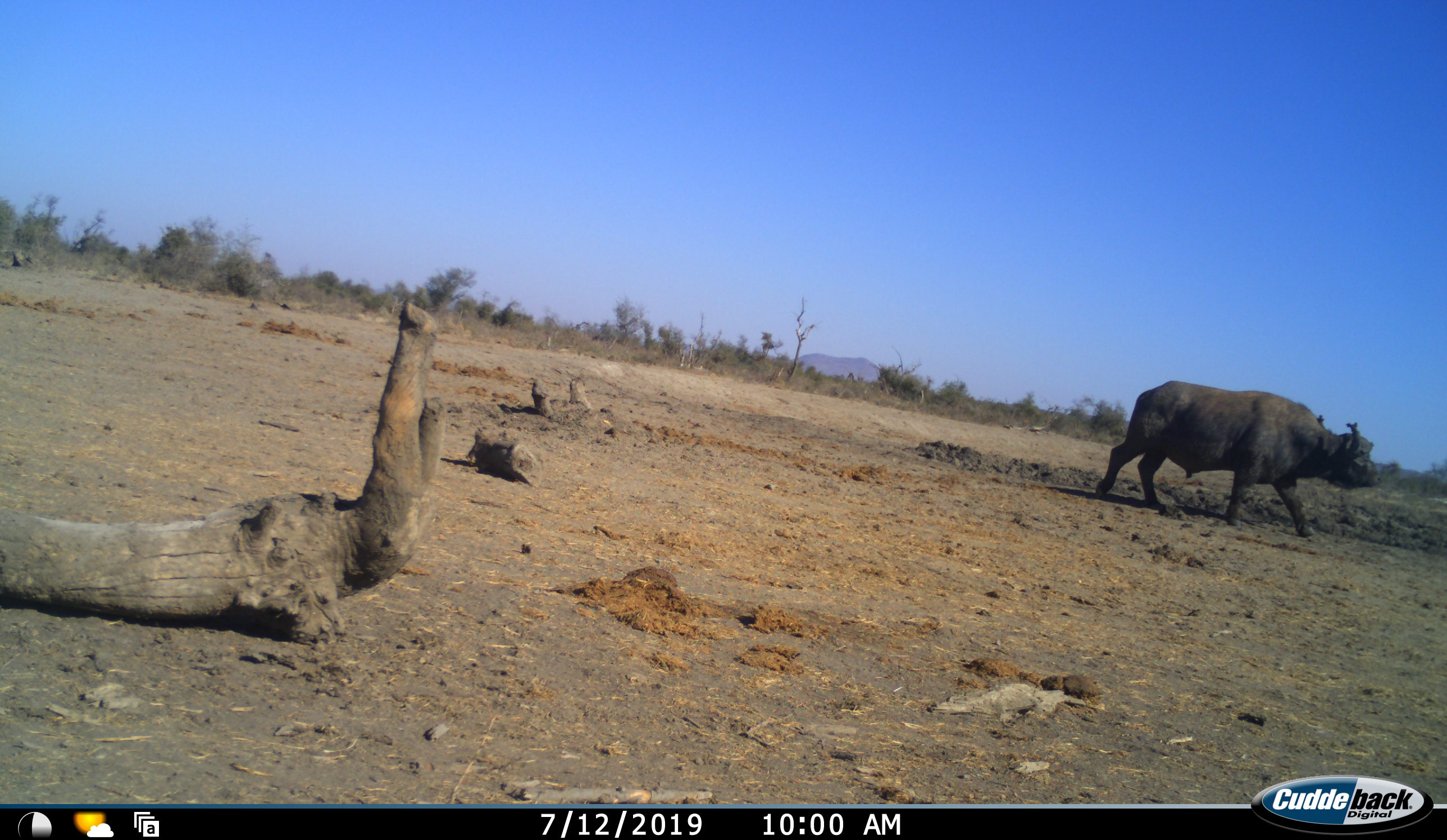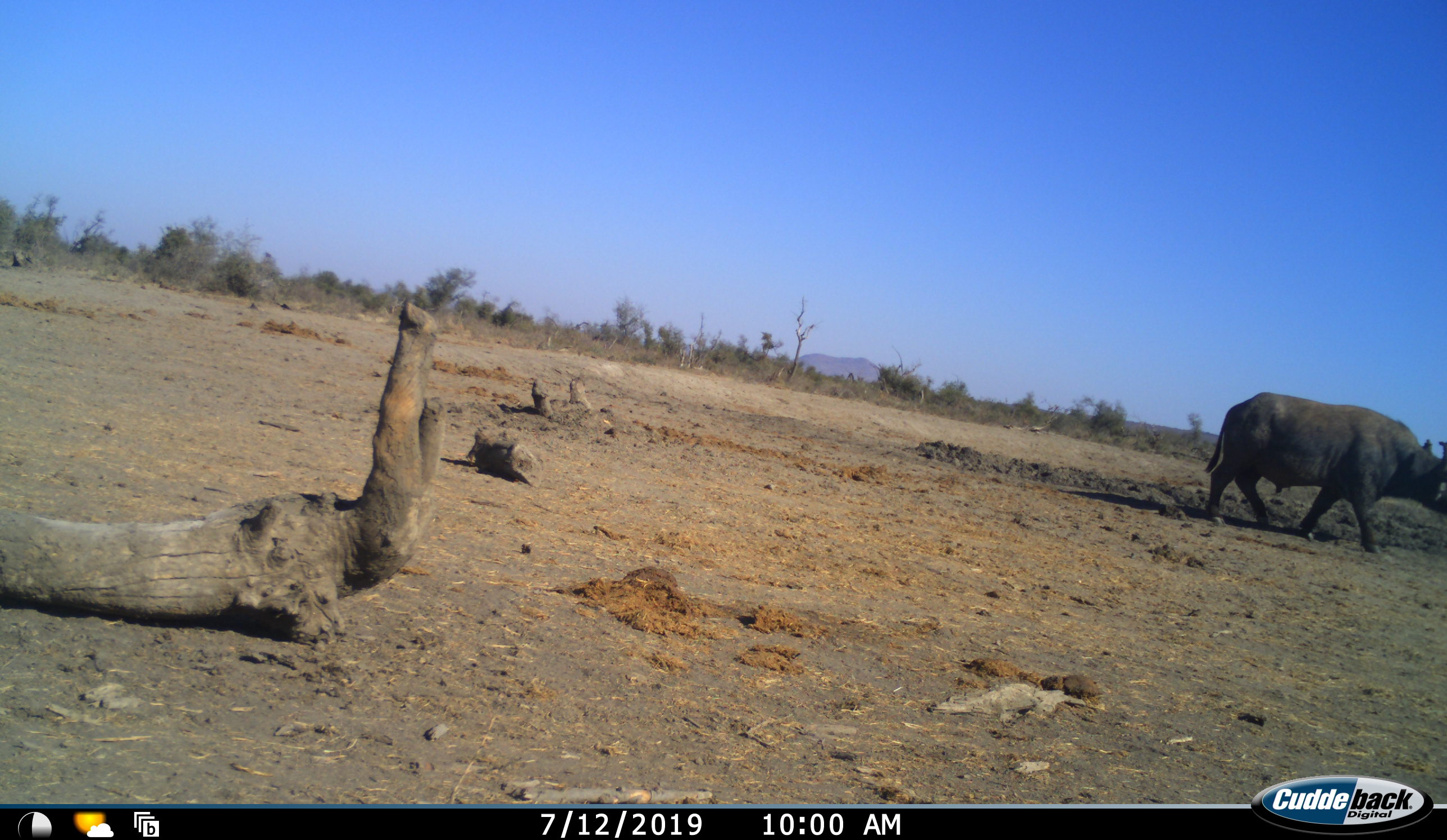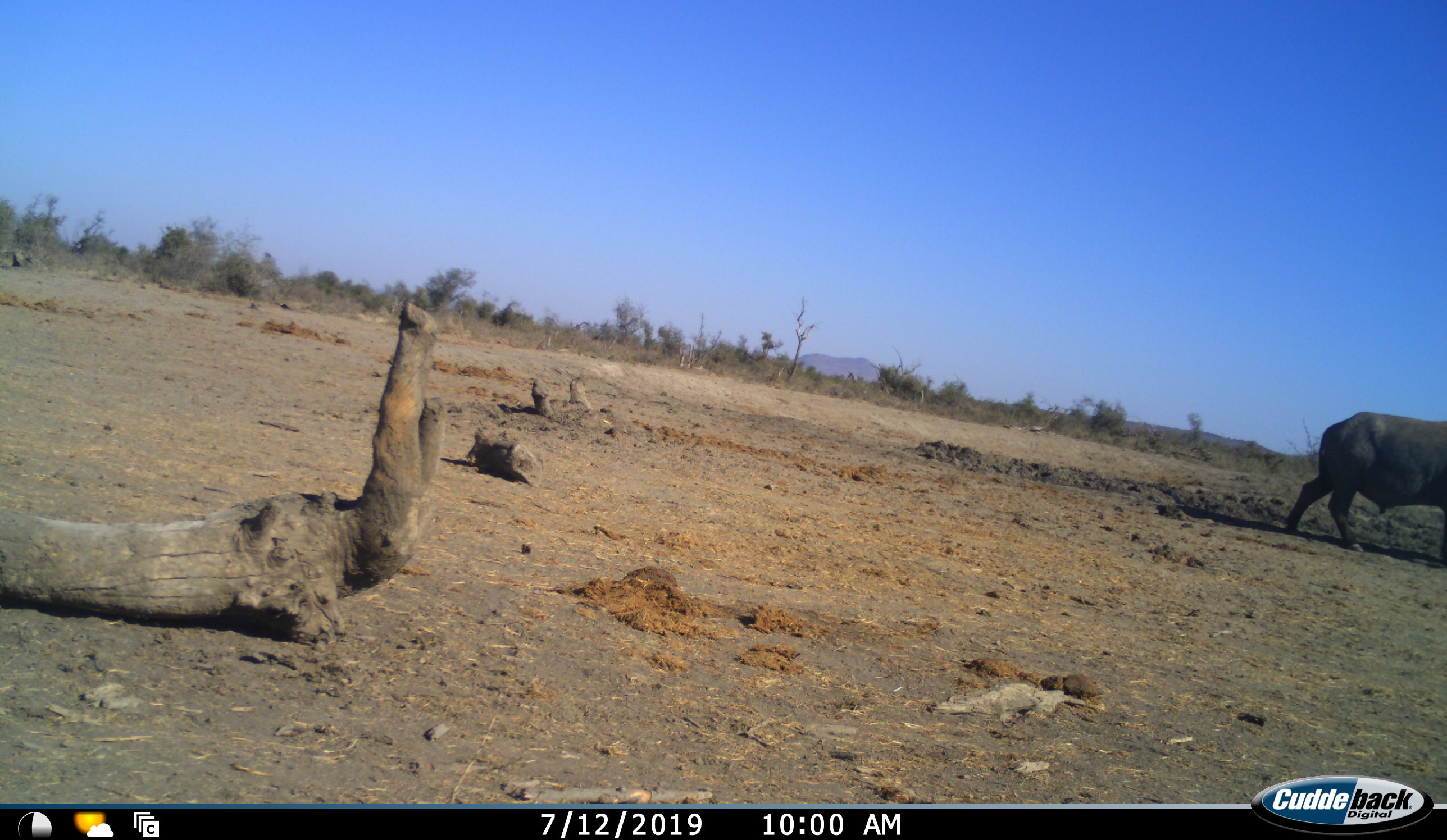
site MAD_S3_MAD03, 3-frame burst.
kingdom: Animalia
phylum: Chordata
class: Mammalia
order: Artiodactyla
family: Bovidae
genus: Syncerus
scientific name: Syncerus caffer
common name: african buffalo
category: buffalo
Buffalo (african buffalo) (Syncerus caffer), count 1. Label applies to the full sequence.